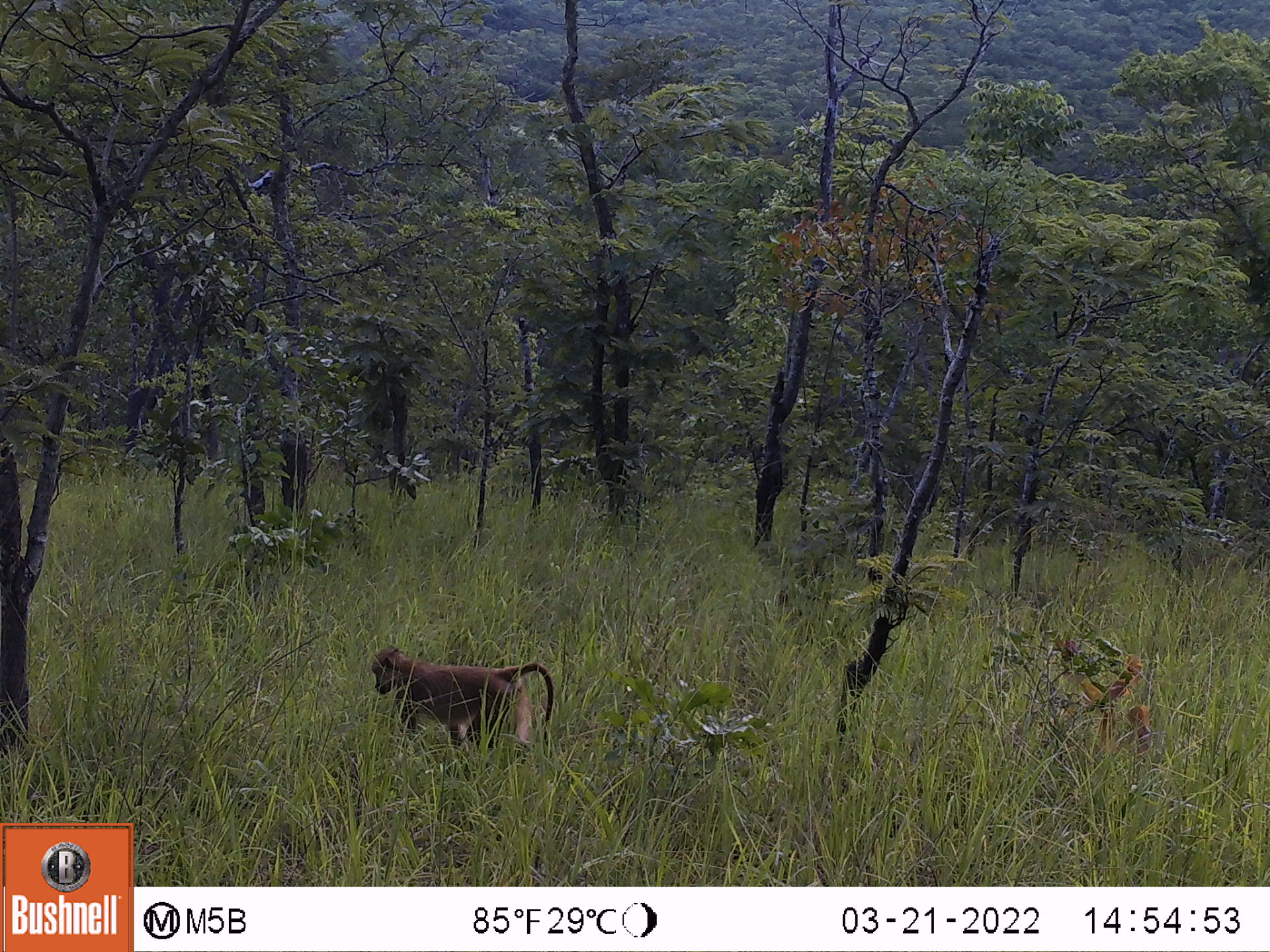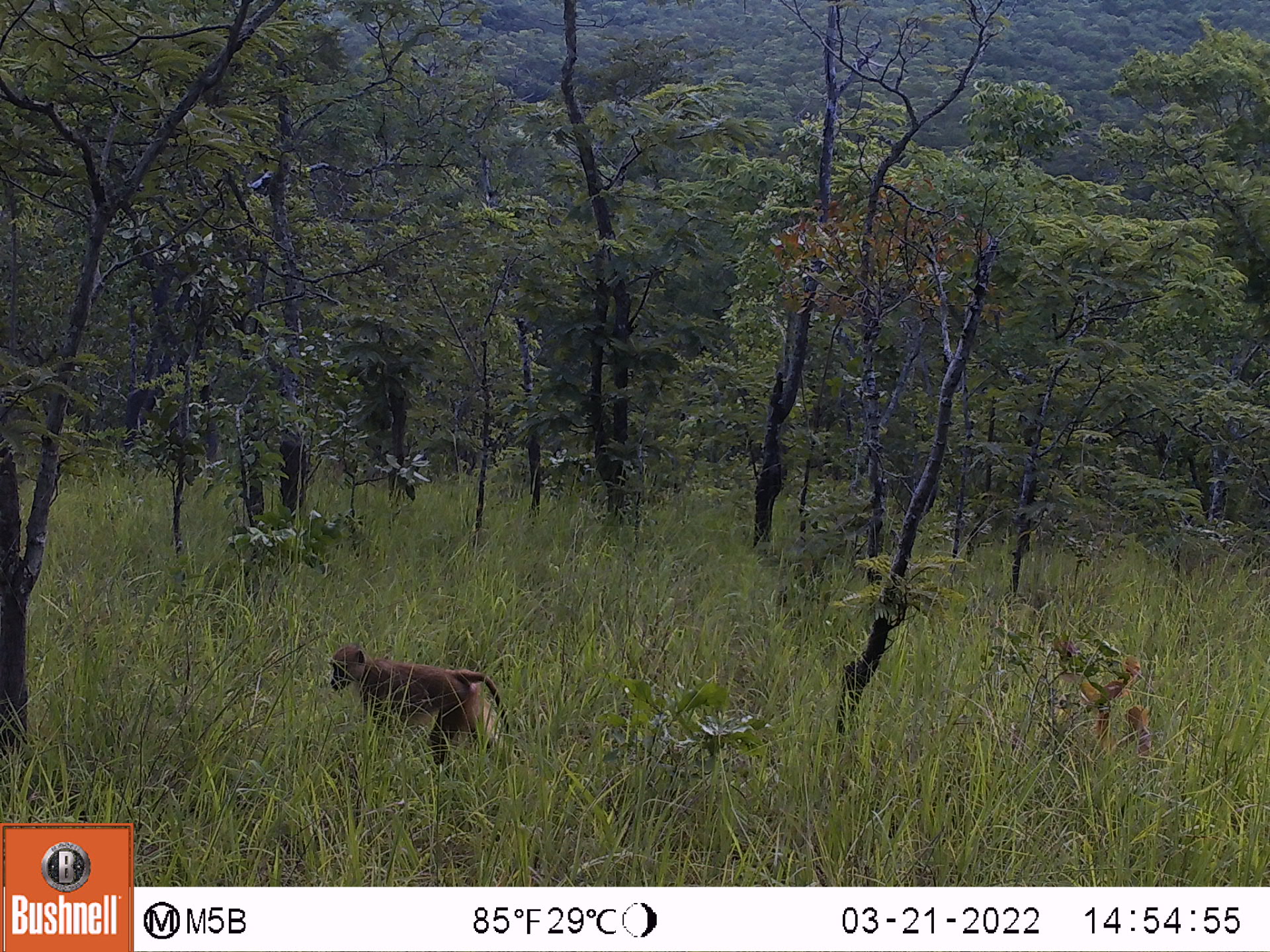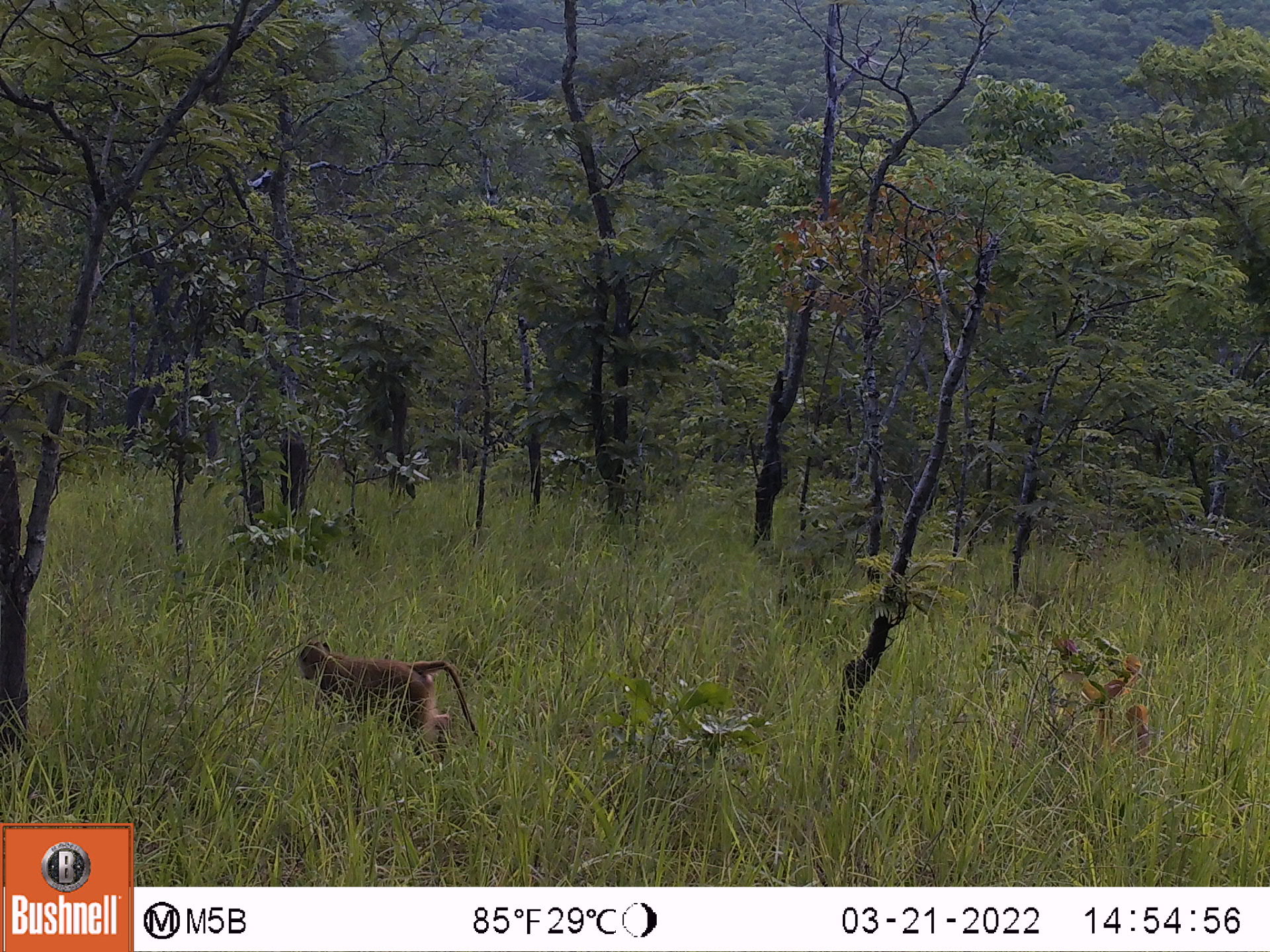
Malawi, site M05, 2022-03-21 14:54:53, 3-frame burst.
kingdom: Animalia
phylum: Chordata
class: Mammalia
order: Primates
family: Cercopithecidae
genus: Papio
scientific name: Papio cynocephalus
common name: yellow baboon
Yellow baboon (Papio cynocephalus), count 1.